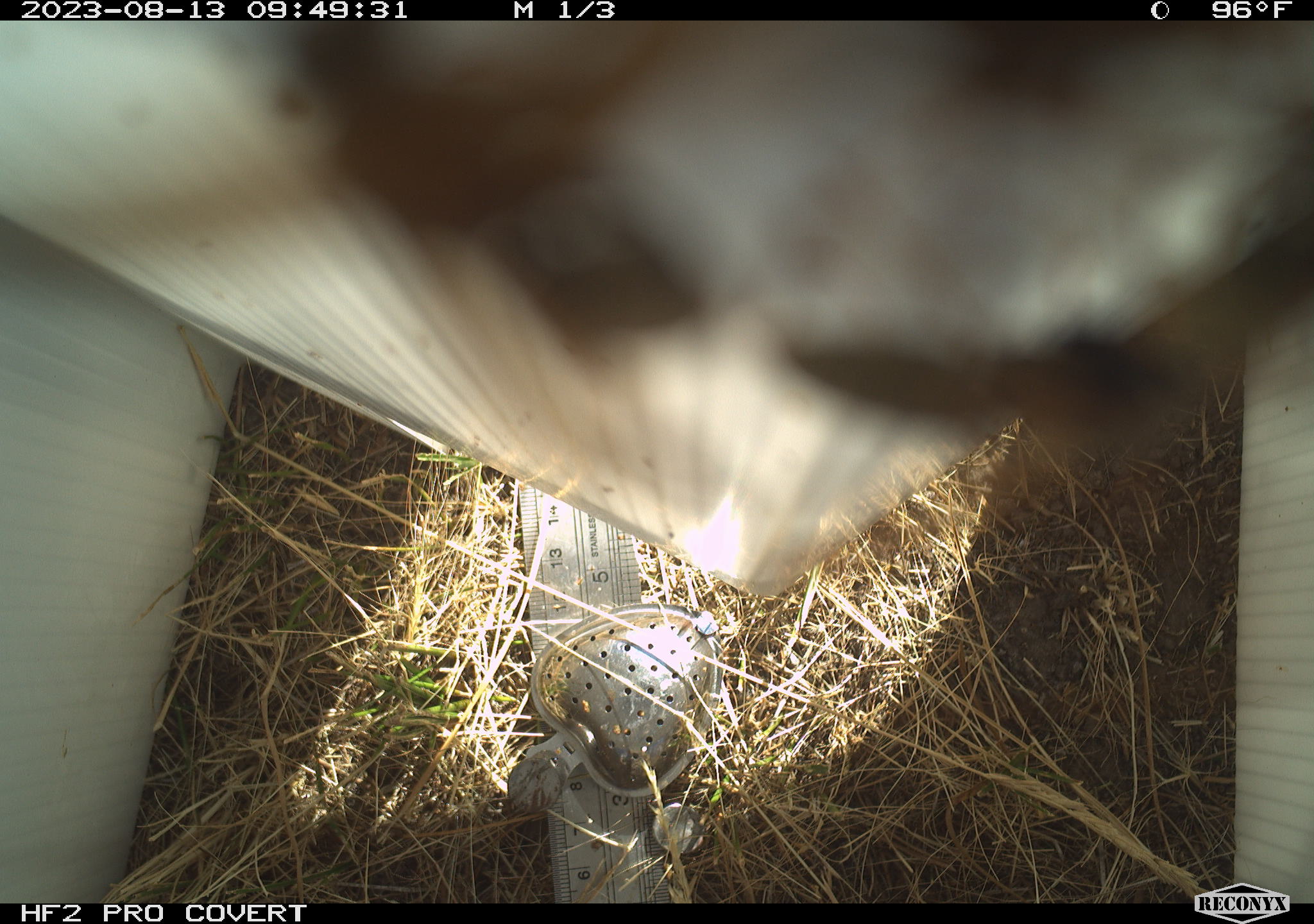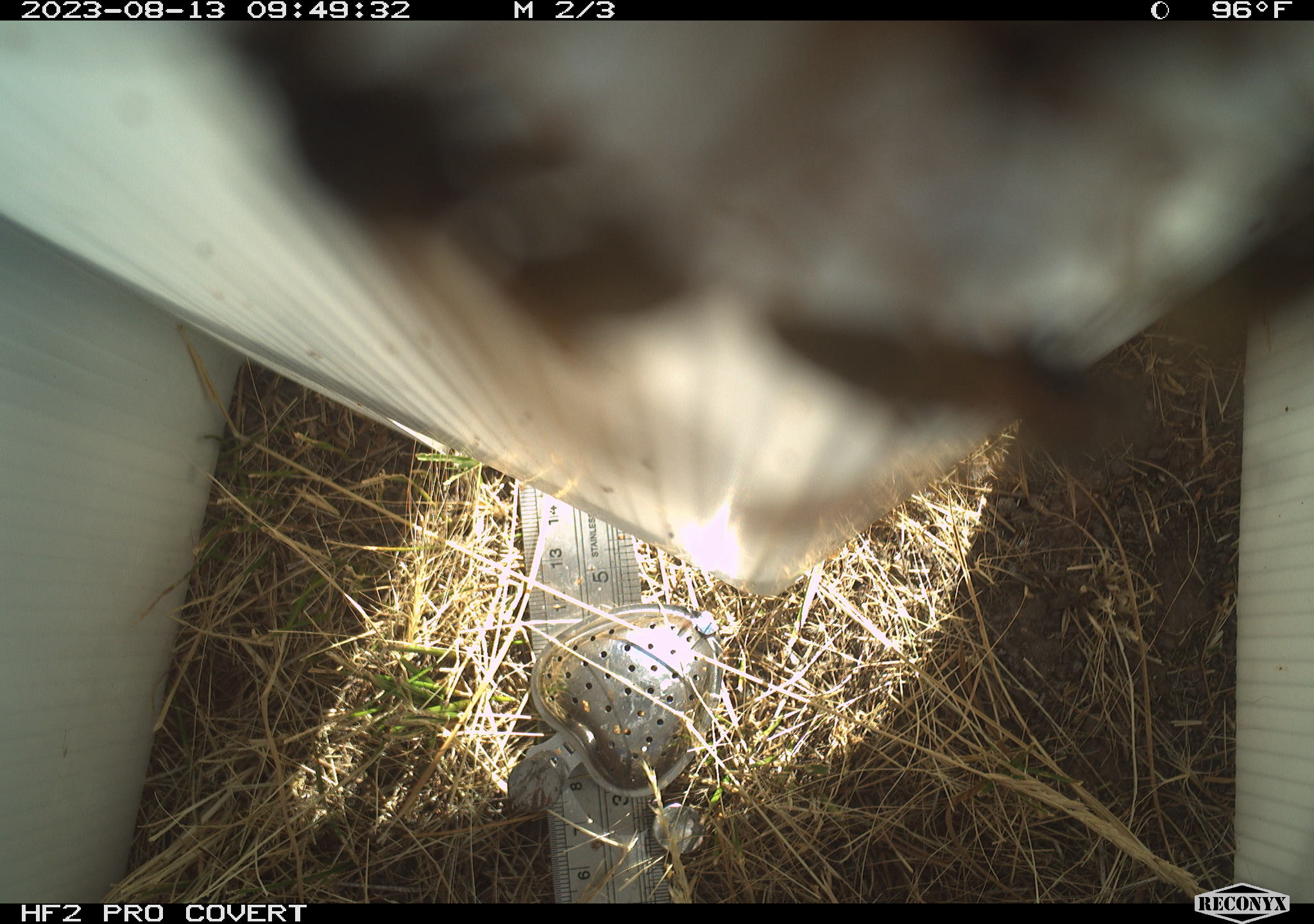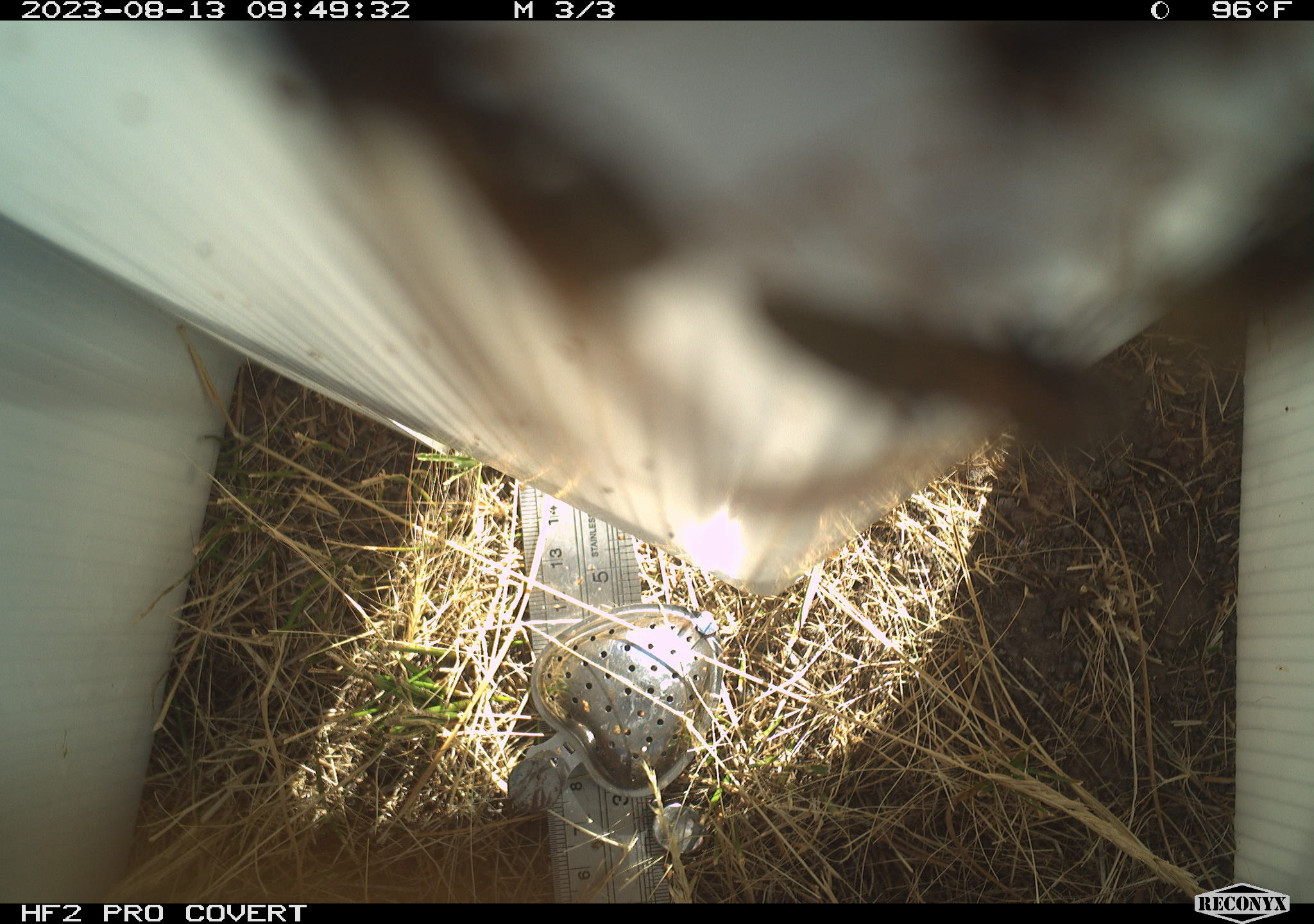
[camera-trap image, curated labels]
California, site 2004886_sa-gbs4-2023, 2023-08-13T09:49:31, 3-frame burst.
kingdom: Animalia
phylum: Arthropoda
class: Insecta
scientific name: Insecta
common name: insect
Insect (Insecta).